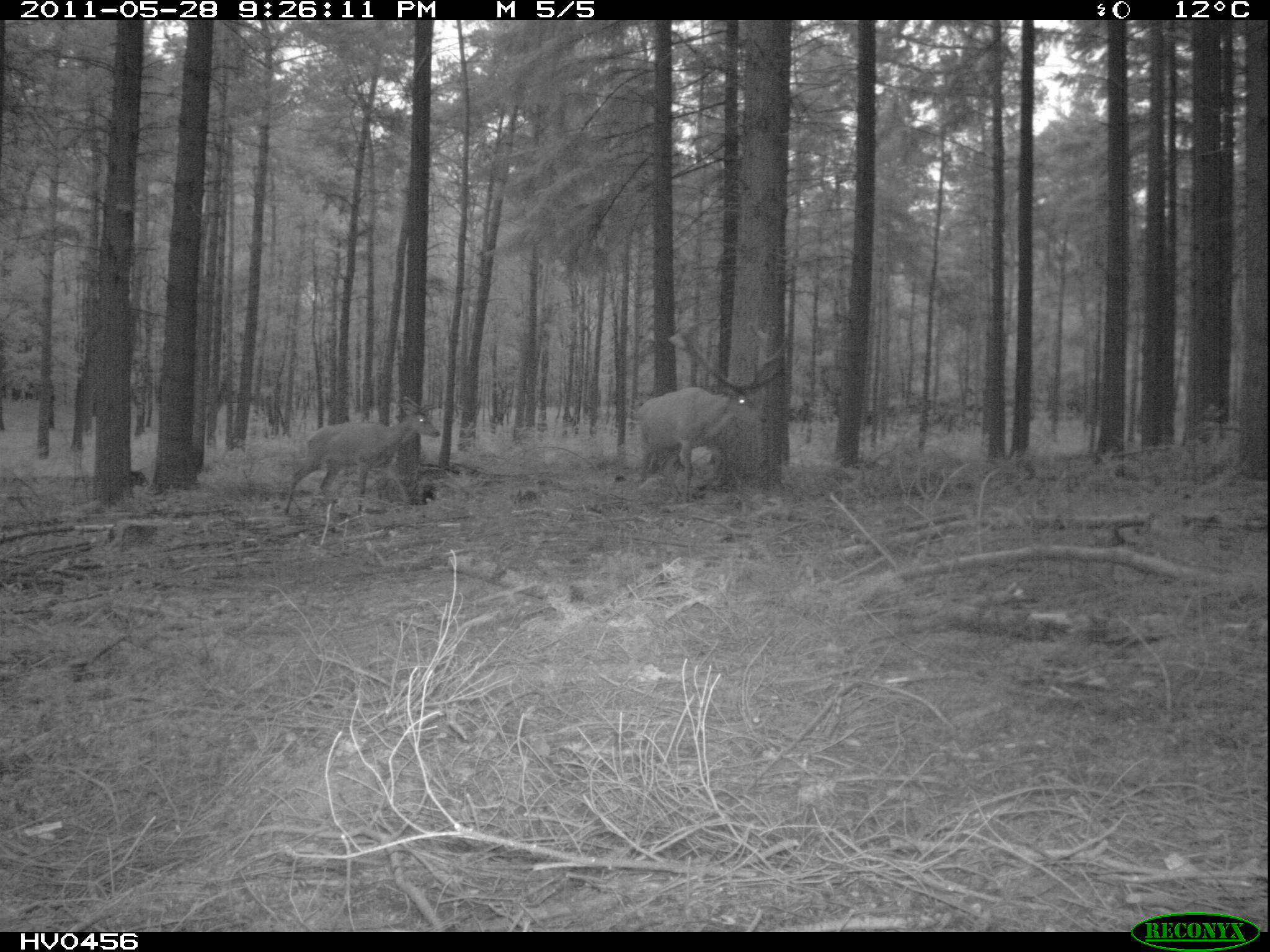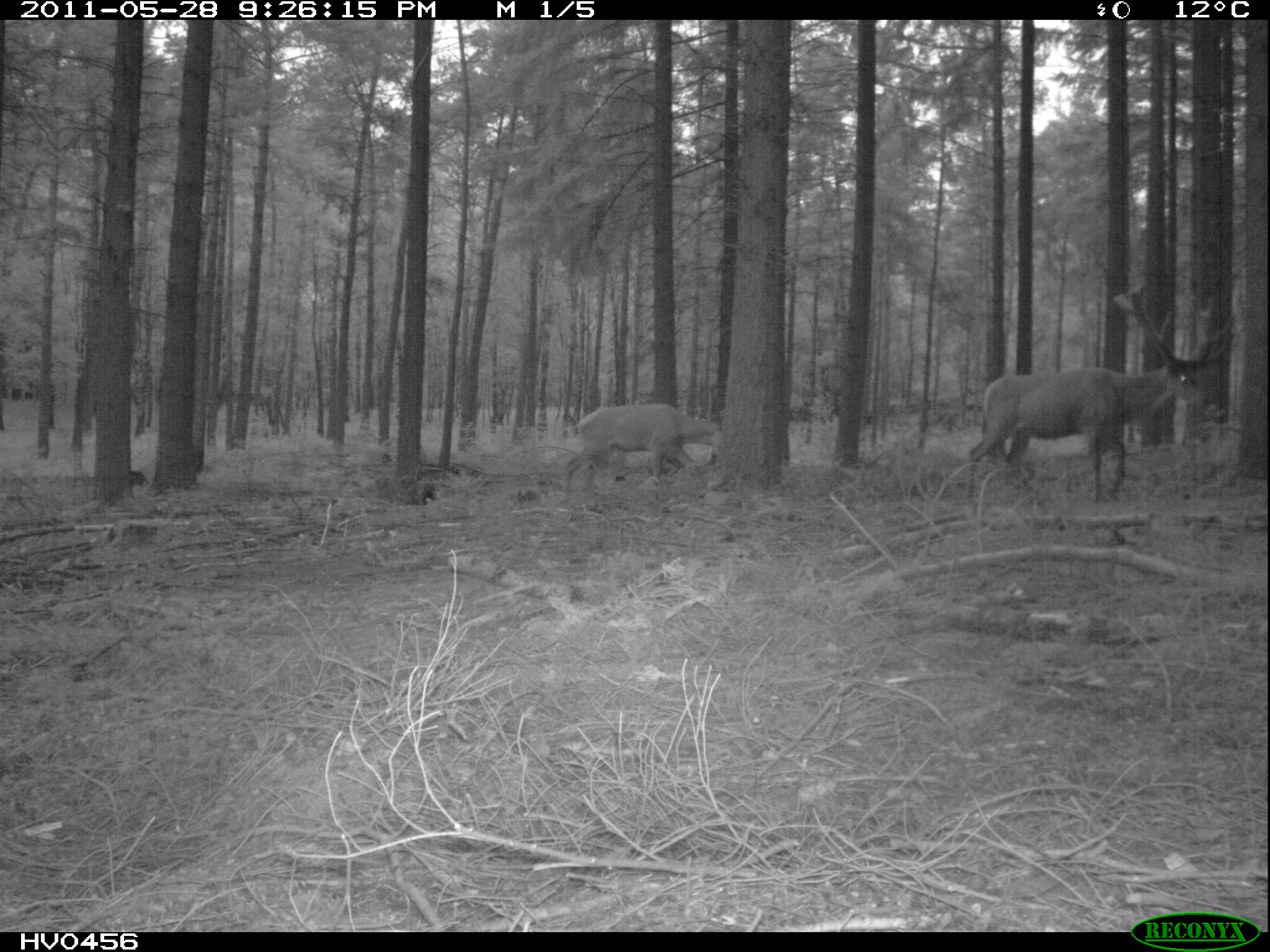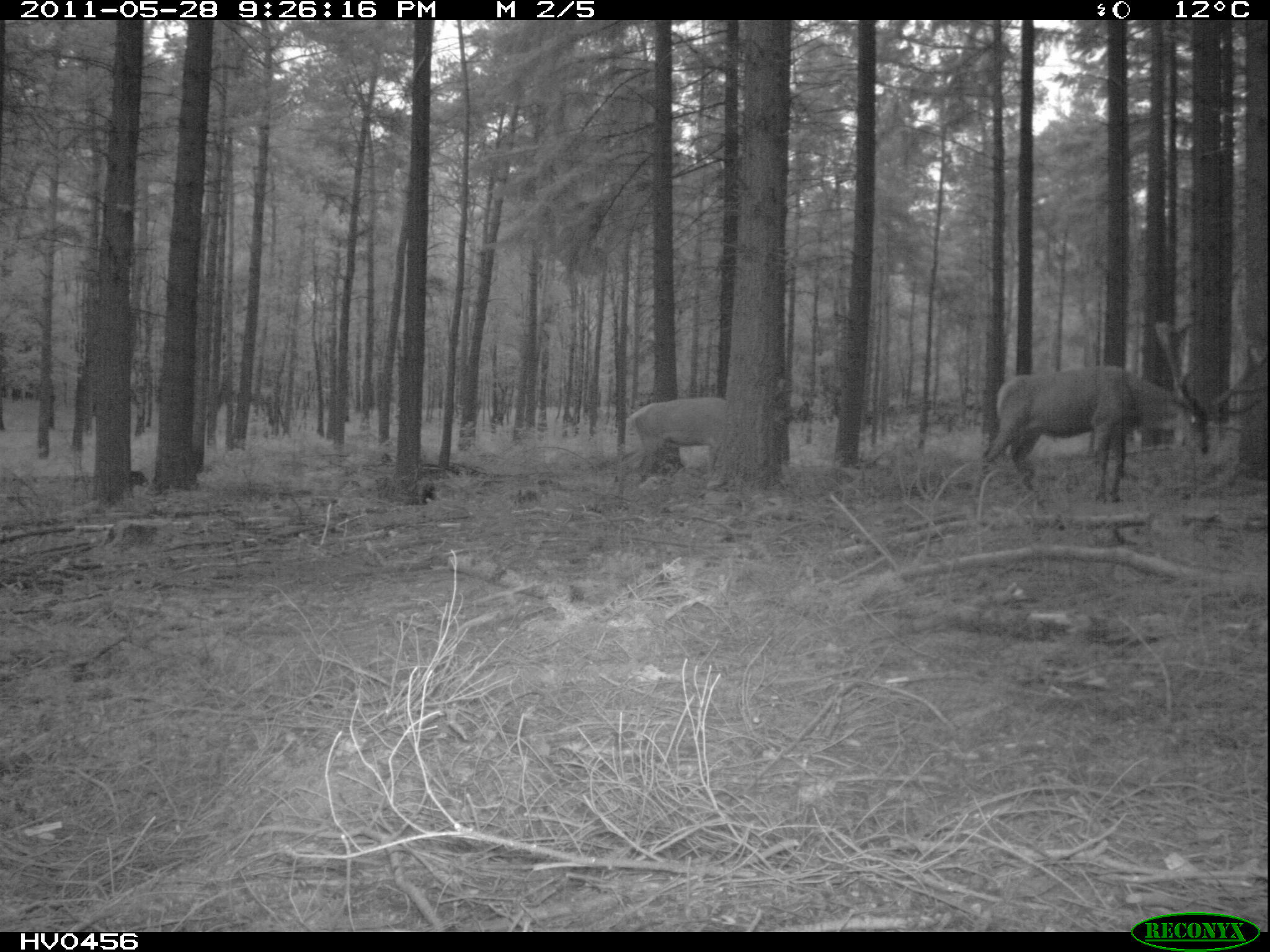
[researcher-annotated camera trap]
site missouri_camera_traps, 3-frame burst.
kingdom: Animalia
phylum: Chordata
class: Mammalia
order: Artiodactyla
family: Cervidae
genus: Cervus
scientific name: Cervus elaphus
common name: red deer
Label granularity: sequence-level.